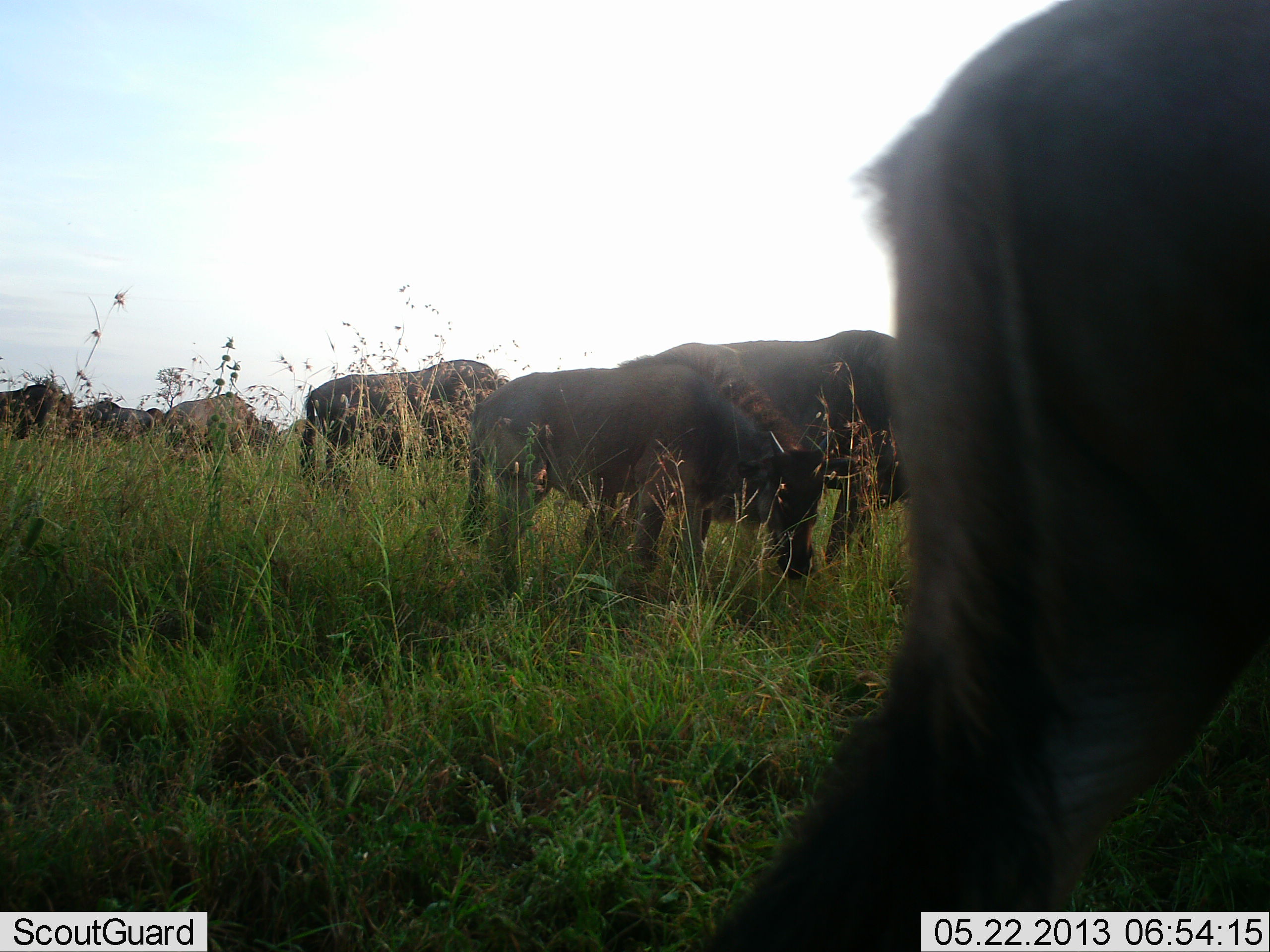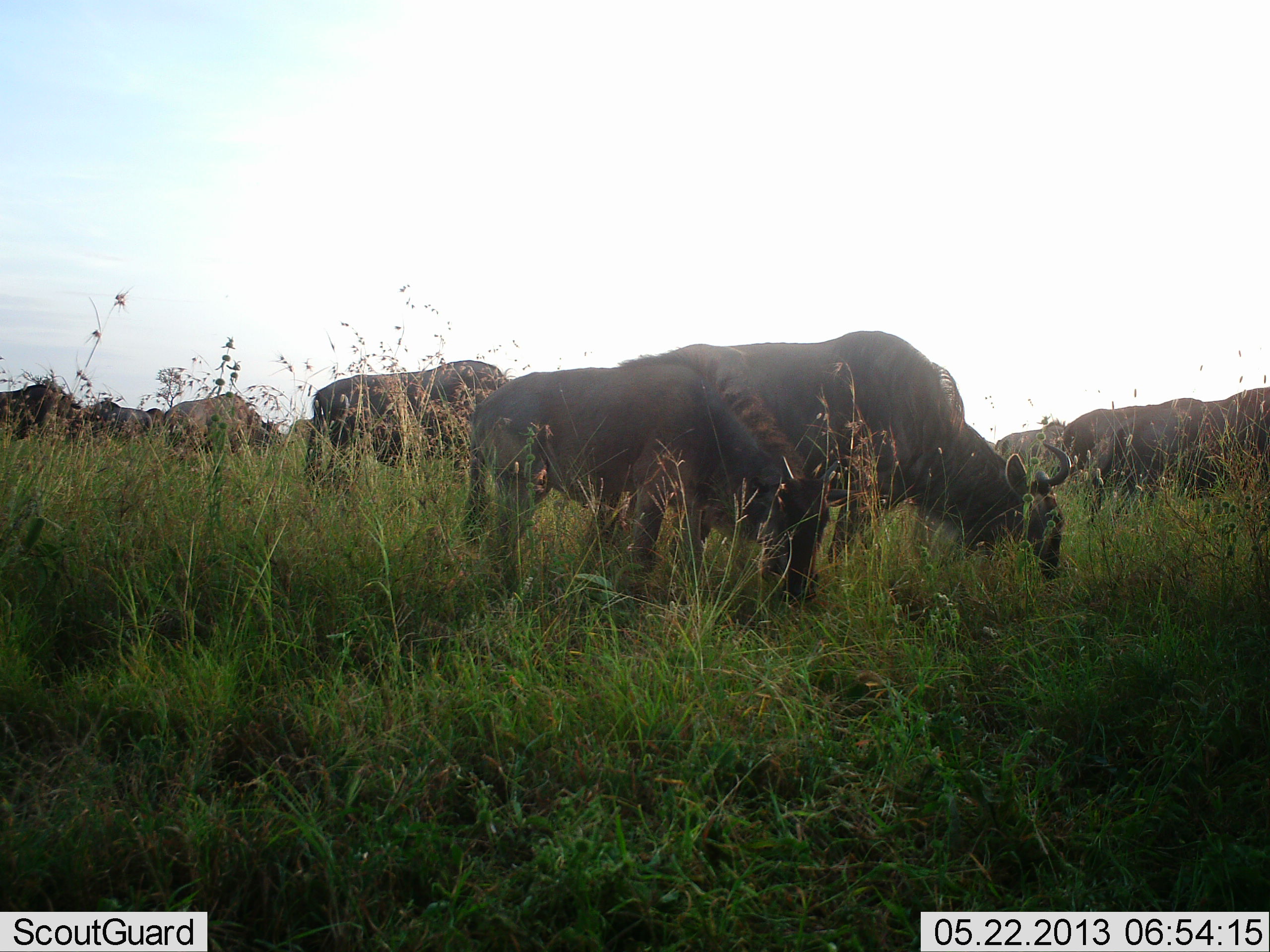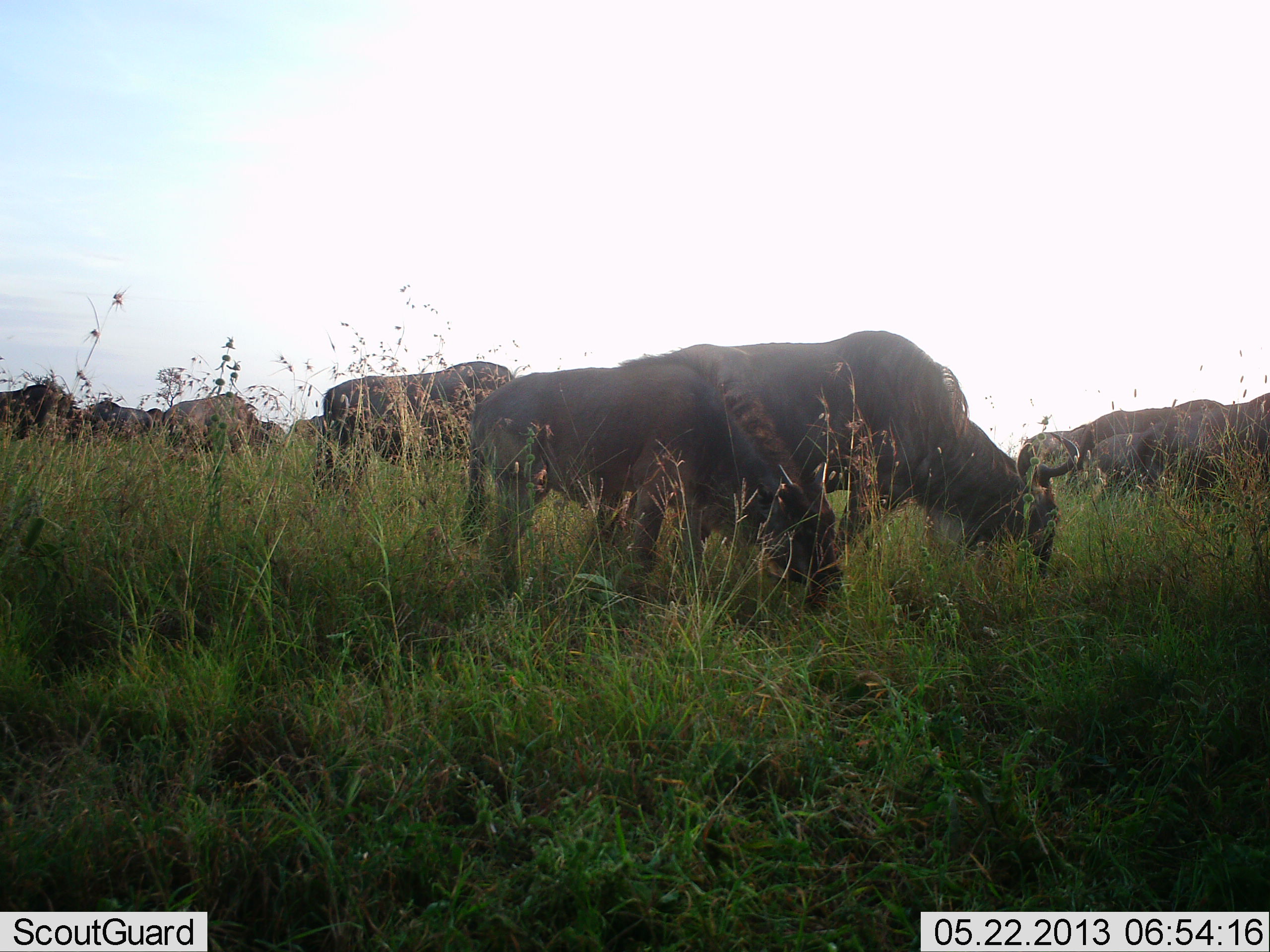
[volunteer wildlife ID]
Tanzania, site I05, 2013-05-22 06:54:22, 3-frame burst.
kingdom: Animalia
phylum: Chordata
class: Mammalia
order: Artiodactyla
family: Bovidae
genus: Connochaetes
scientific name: Connochaetes taurinus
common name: blue wildebeest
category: wildebeest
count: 11-50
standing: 41%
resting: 4%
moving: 48%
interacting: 0%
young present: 4%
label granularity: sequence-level